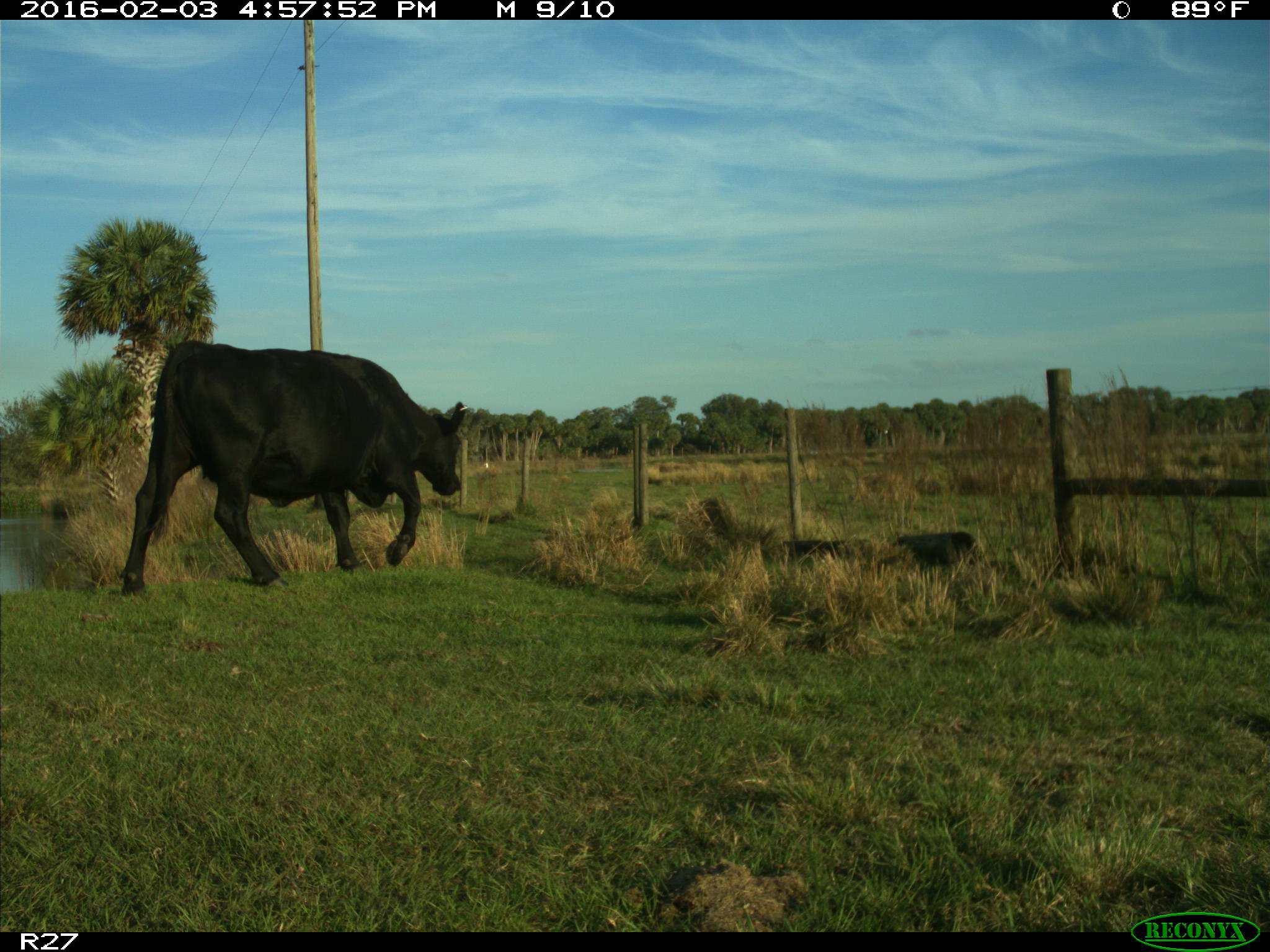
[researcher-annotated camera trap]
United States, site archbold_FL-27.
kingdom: Animalia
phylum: Chordata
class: Mammalia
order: Artiodactyla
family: Bovidae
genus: Bos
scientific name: Bos taurus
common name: domestic cow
Bos taurus (domestic cow).